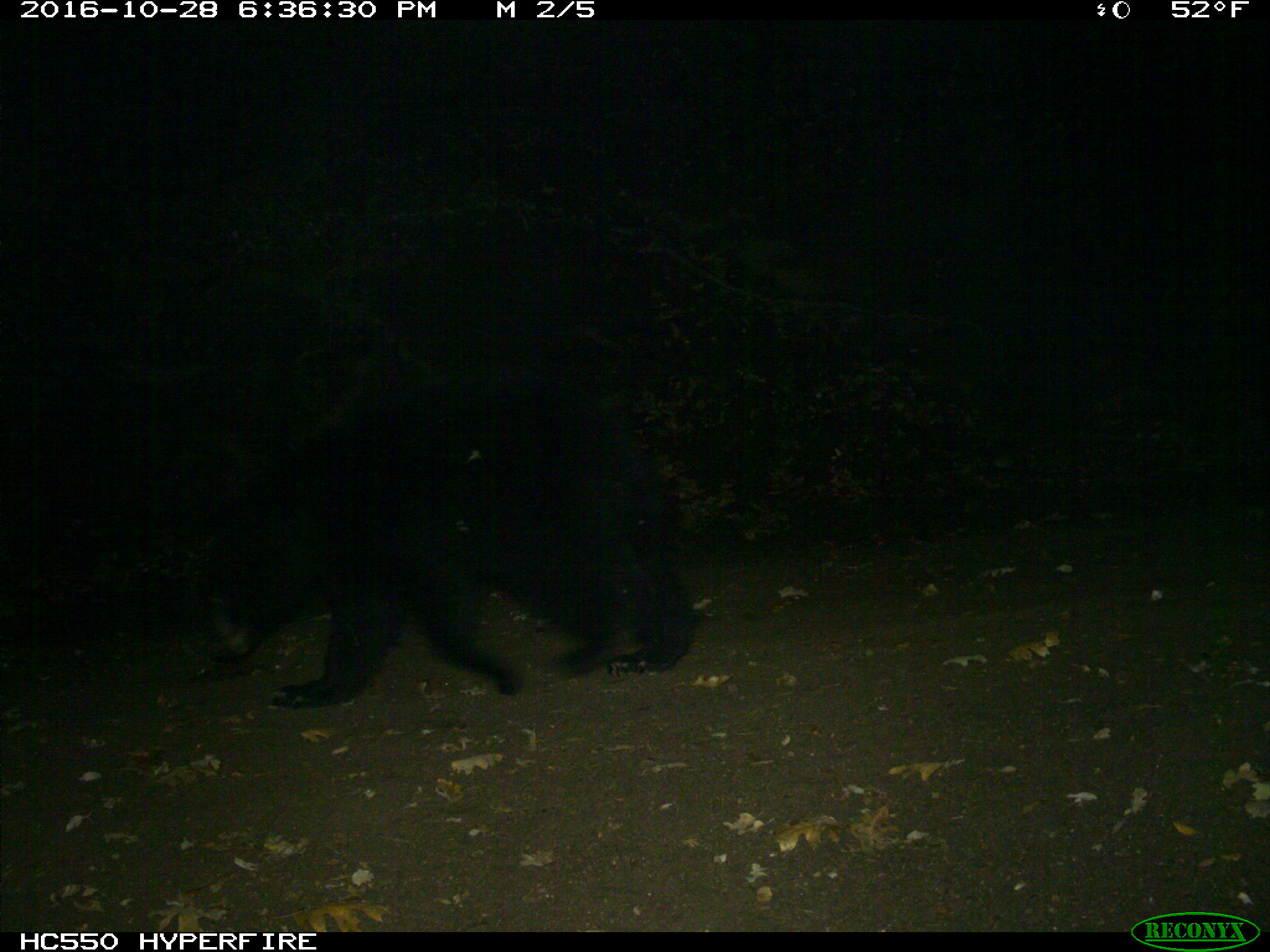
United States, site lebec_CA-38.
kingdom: Animalia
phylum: Chordata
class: Mammalia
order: Carnivora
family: Ursidae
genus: Ursus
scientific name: Ursus americanus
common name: american black bear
Ursus americanus (american black bear).